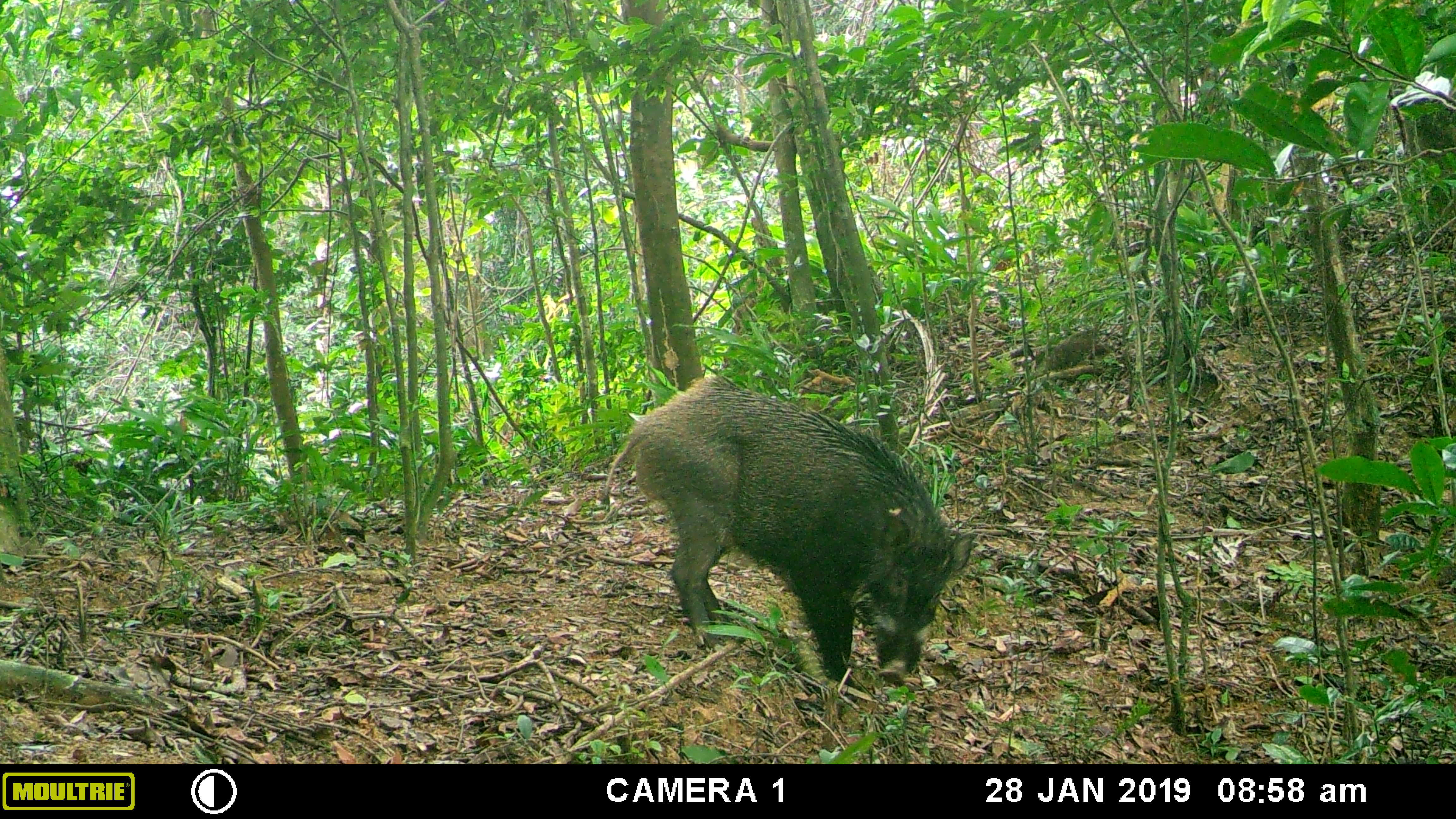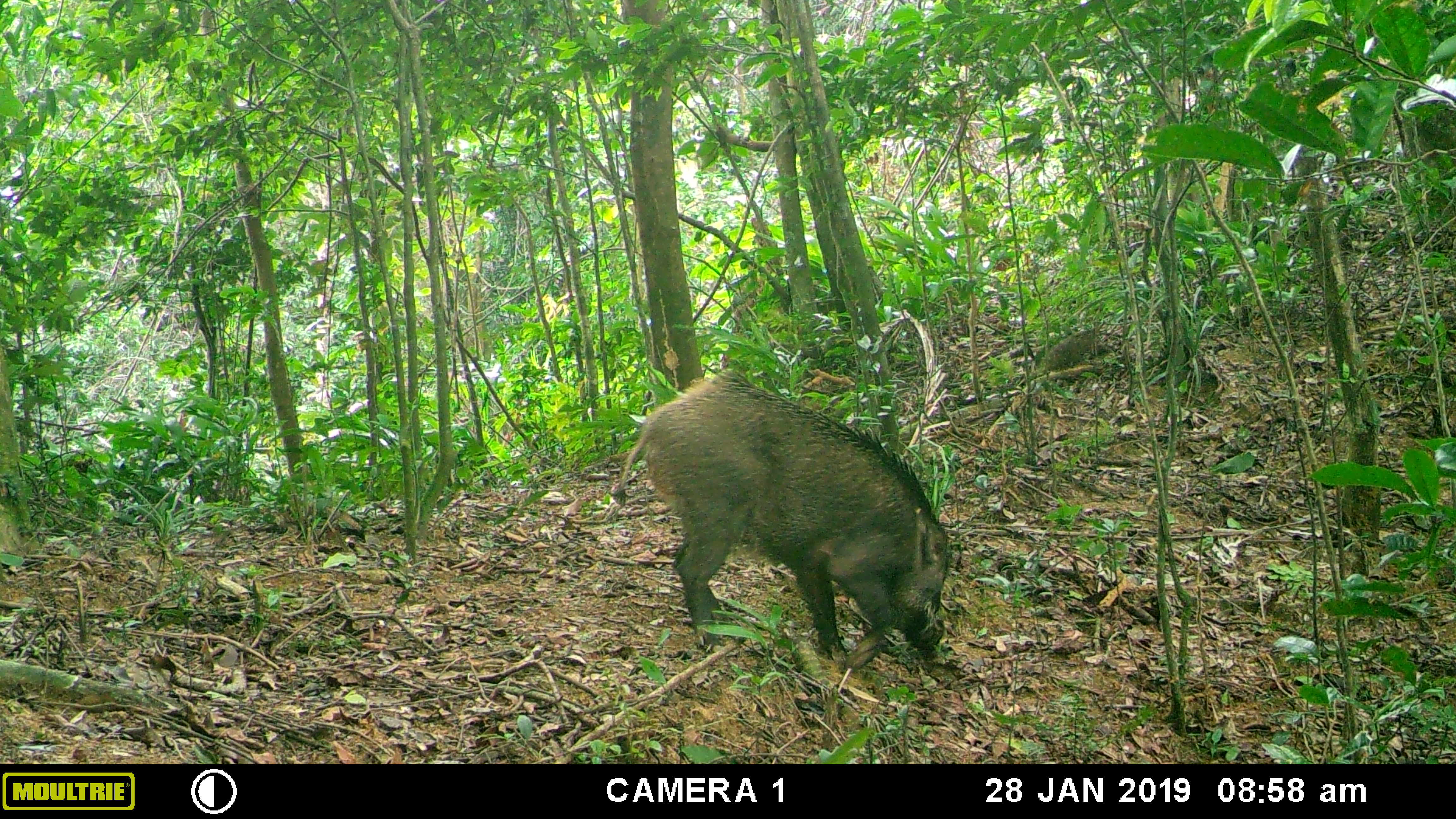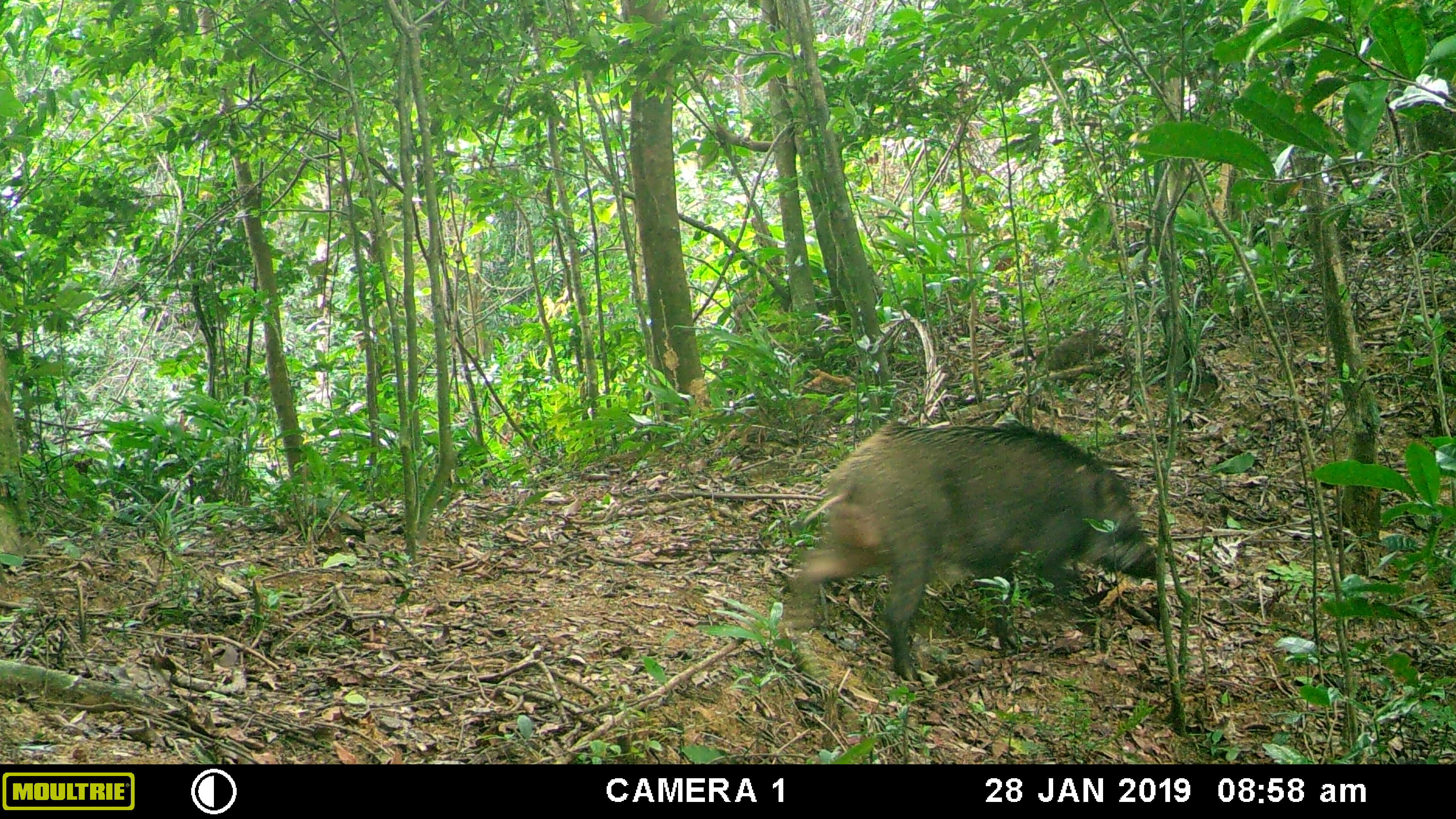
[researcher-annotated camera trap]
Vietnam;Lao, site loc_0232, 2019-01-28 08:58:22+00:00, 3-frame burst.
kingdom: Animalia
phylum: Chordata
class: Mammalia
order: Artiodactyla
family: Suidae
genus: Sus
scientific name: Sus scrofa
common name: eurasian wild pig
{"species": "eurasian wild pig (Sus scrofa)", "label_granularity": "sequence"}